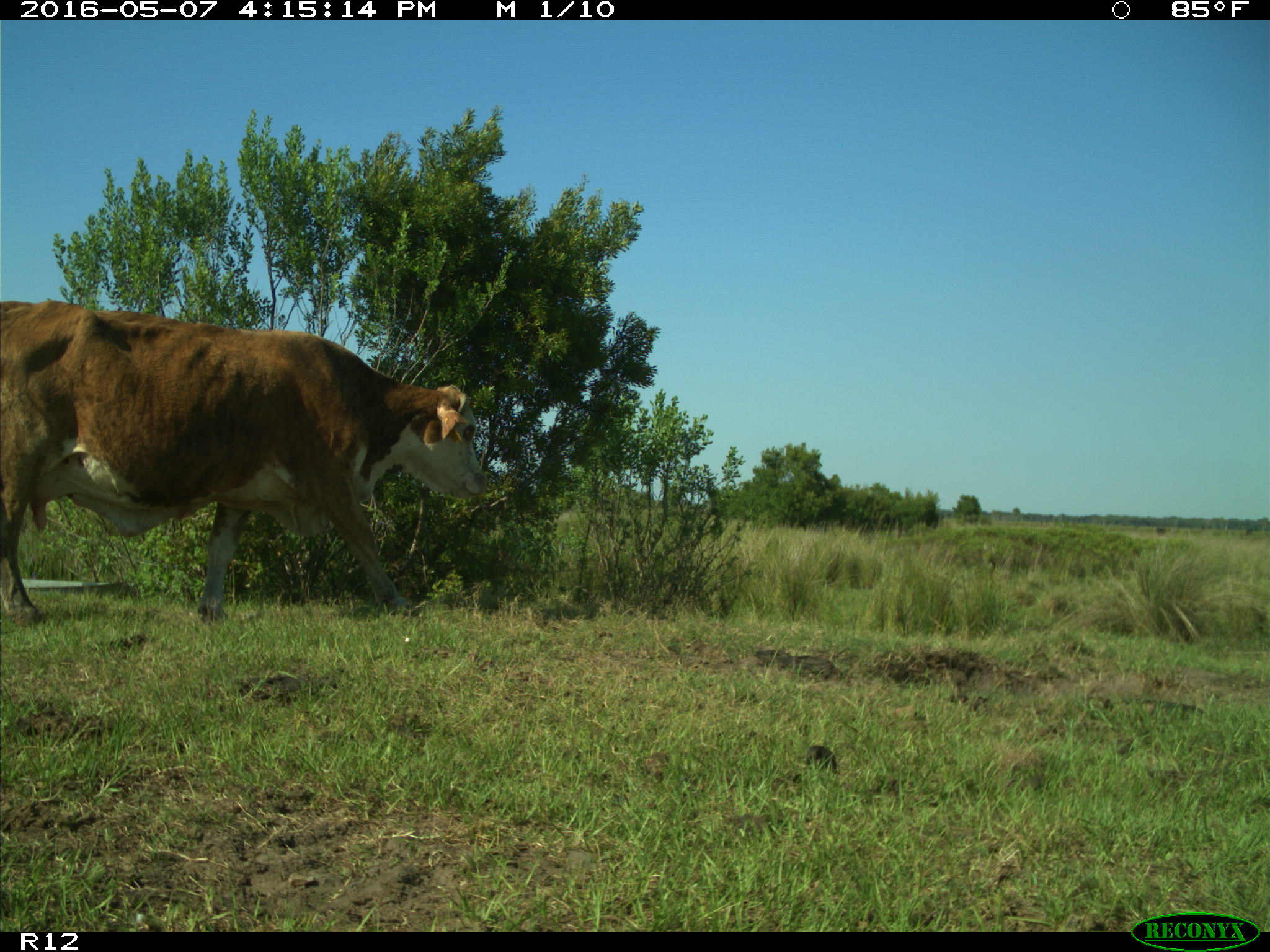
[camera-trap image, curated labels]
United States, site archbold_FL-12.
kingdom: Animalia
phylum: Chordata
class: Mammalia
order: Artiodactyla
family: Bovidae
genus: Bos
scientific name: Bos taurus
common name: domestic cow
Bos taurus (domestic cow).